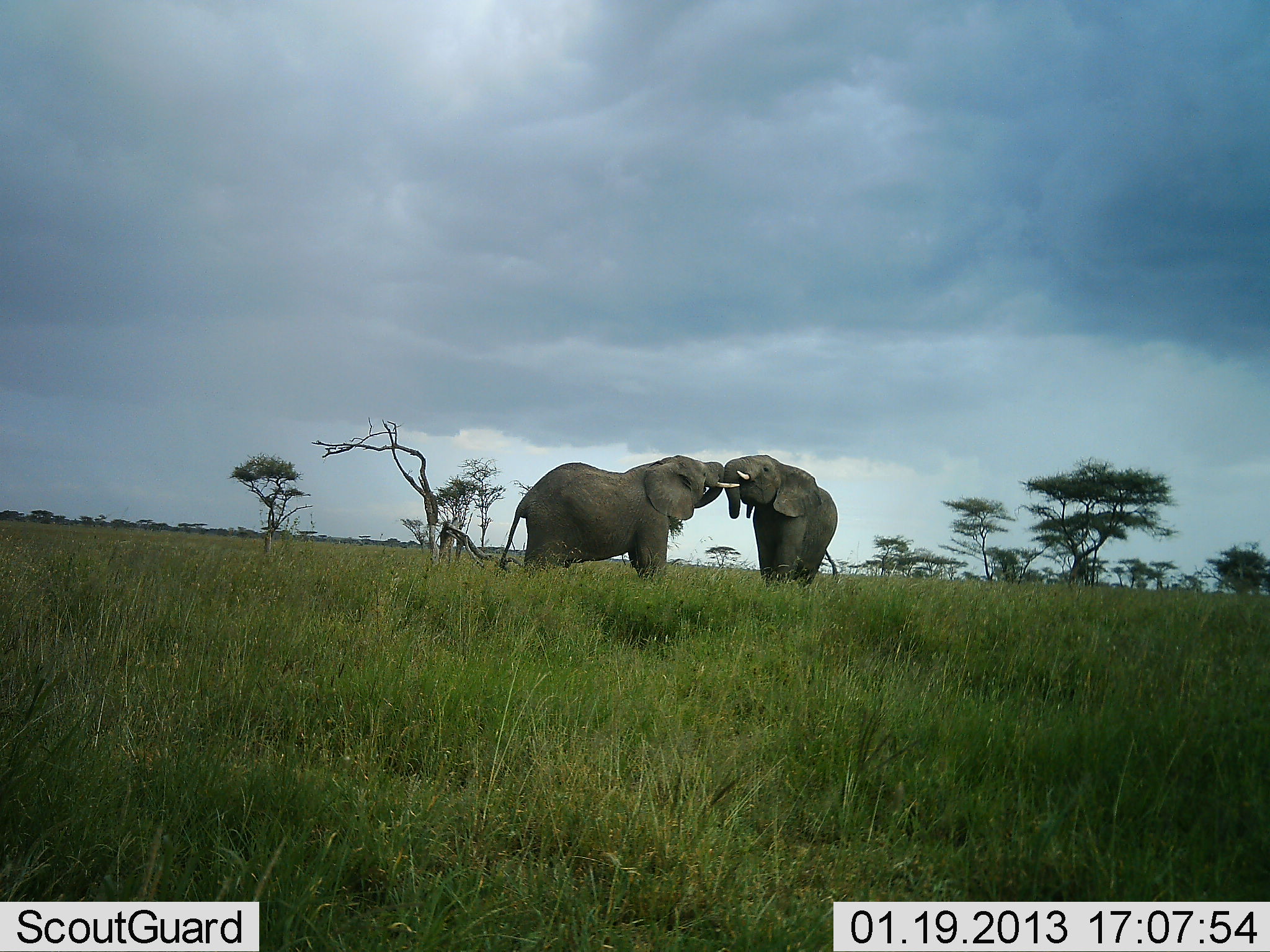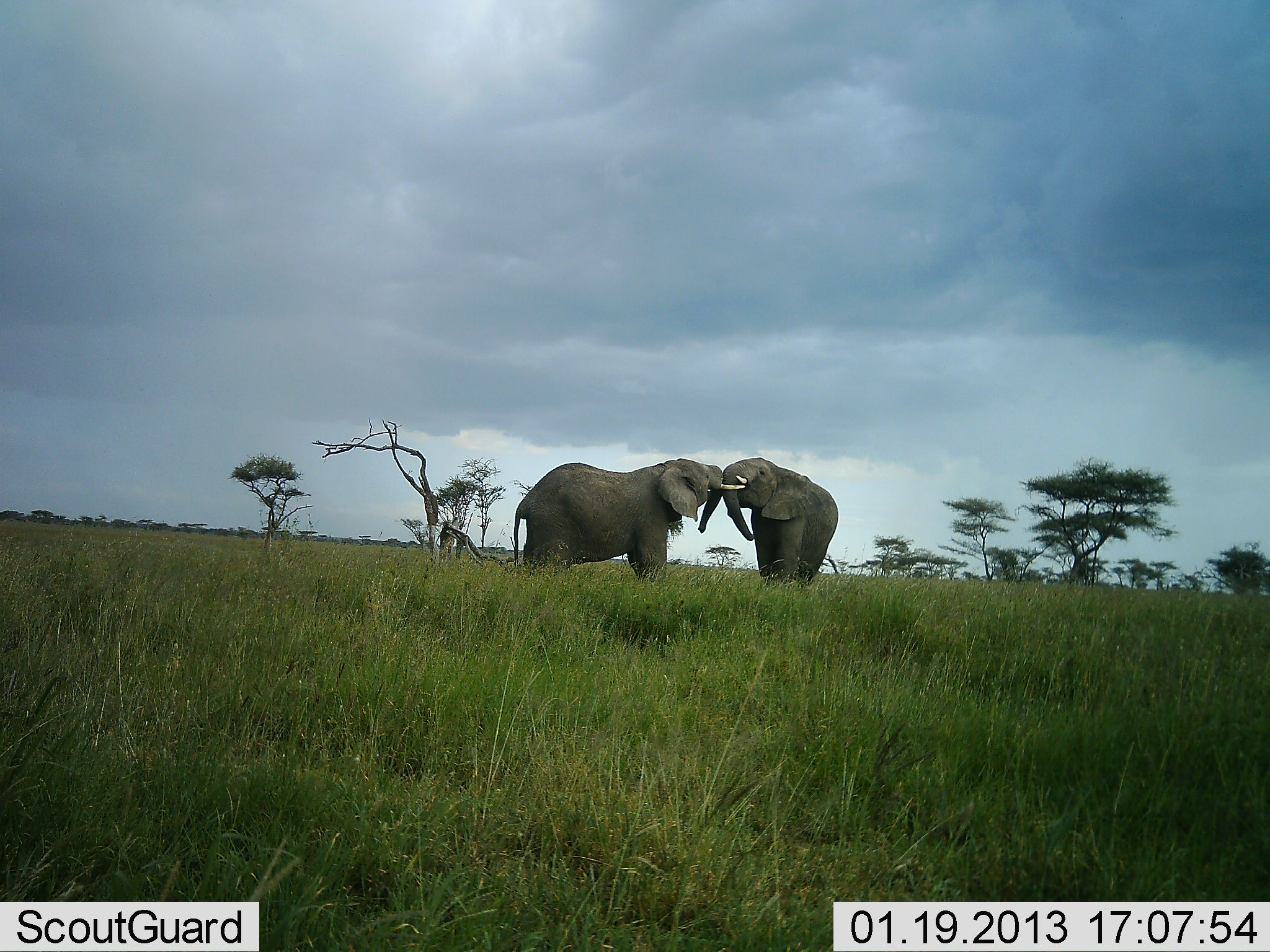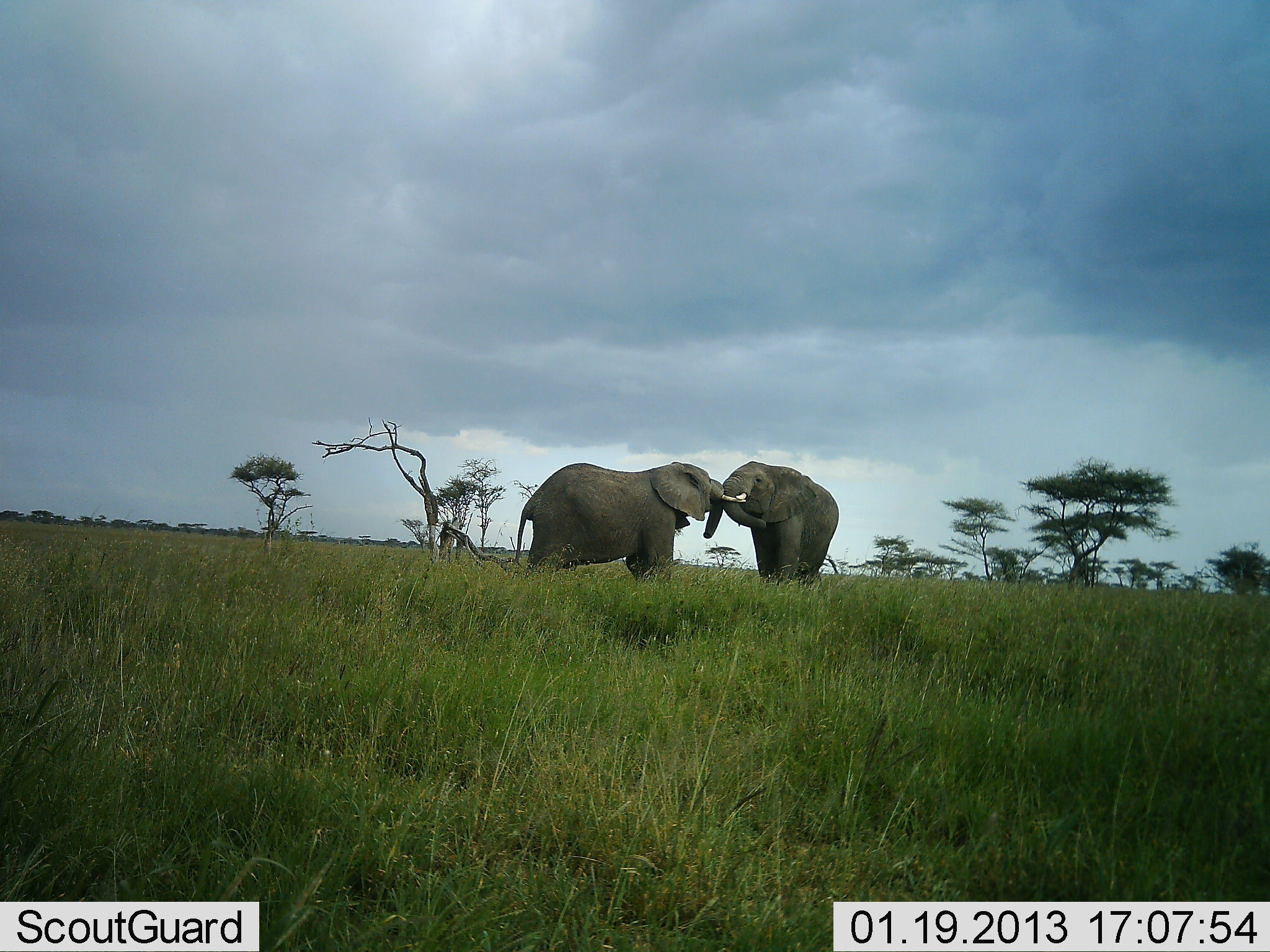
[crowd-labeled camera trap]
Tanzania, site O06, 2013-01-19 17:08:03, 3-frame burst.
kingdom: Animalia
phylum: Chordata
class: Mammalia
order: Proboscidea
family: Elephantidae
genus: Loxodonta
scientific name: Loxodonta africana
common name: african bush elephant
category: elephant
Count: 2.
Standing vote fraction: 12%.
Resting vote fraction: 0%.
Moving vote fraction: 3%.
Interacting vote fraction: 100%.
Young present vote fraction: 0%.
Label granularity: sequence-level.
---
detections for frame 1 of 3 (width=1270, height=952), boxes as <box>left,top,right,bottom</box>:
animal: <box>498,454,740,580</box>; <box>726,456,839,586</box>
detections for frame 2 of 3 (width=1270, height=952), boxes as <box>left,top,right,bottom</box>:
animal: <box>505,458,747,580</box>; <box>723,457,839,586</box>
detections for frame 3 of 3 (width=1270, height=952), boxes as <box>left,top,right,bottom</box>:
animal: <box>510,461,748,572</box>; <box>724,460,839,580</box>